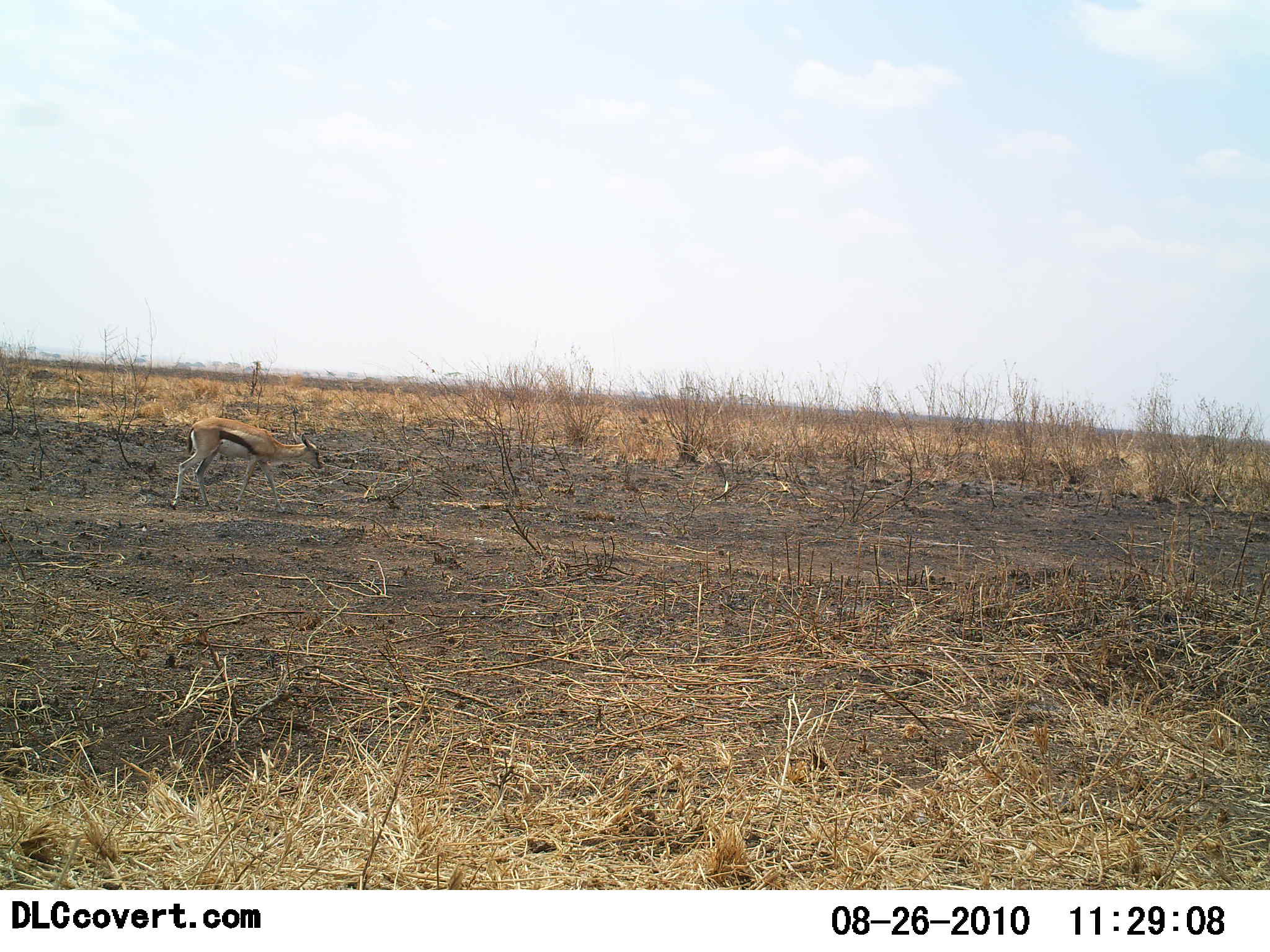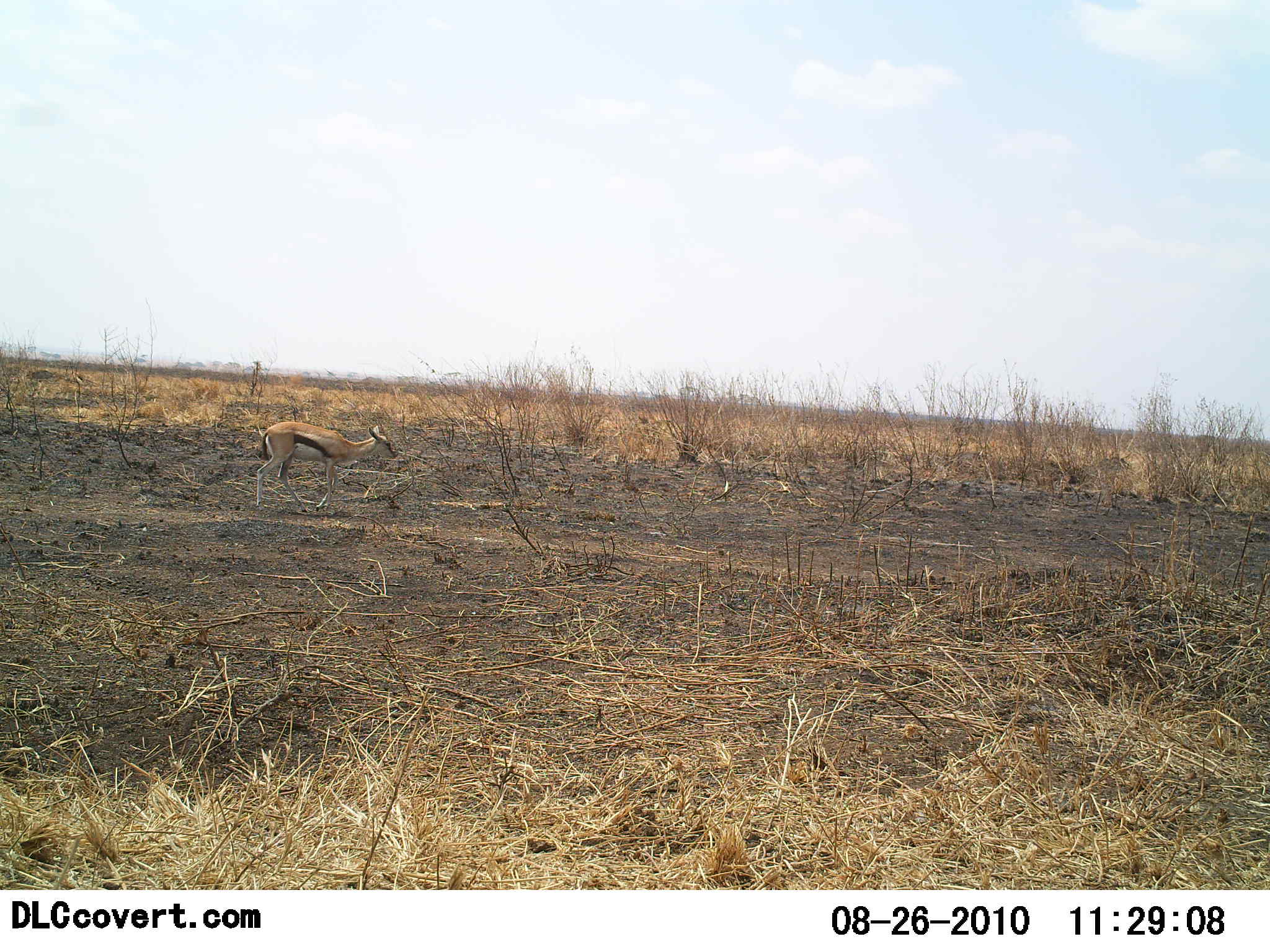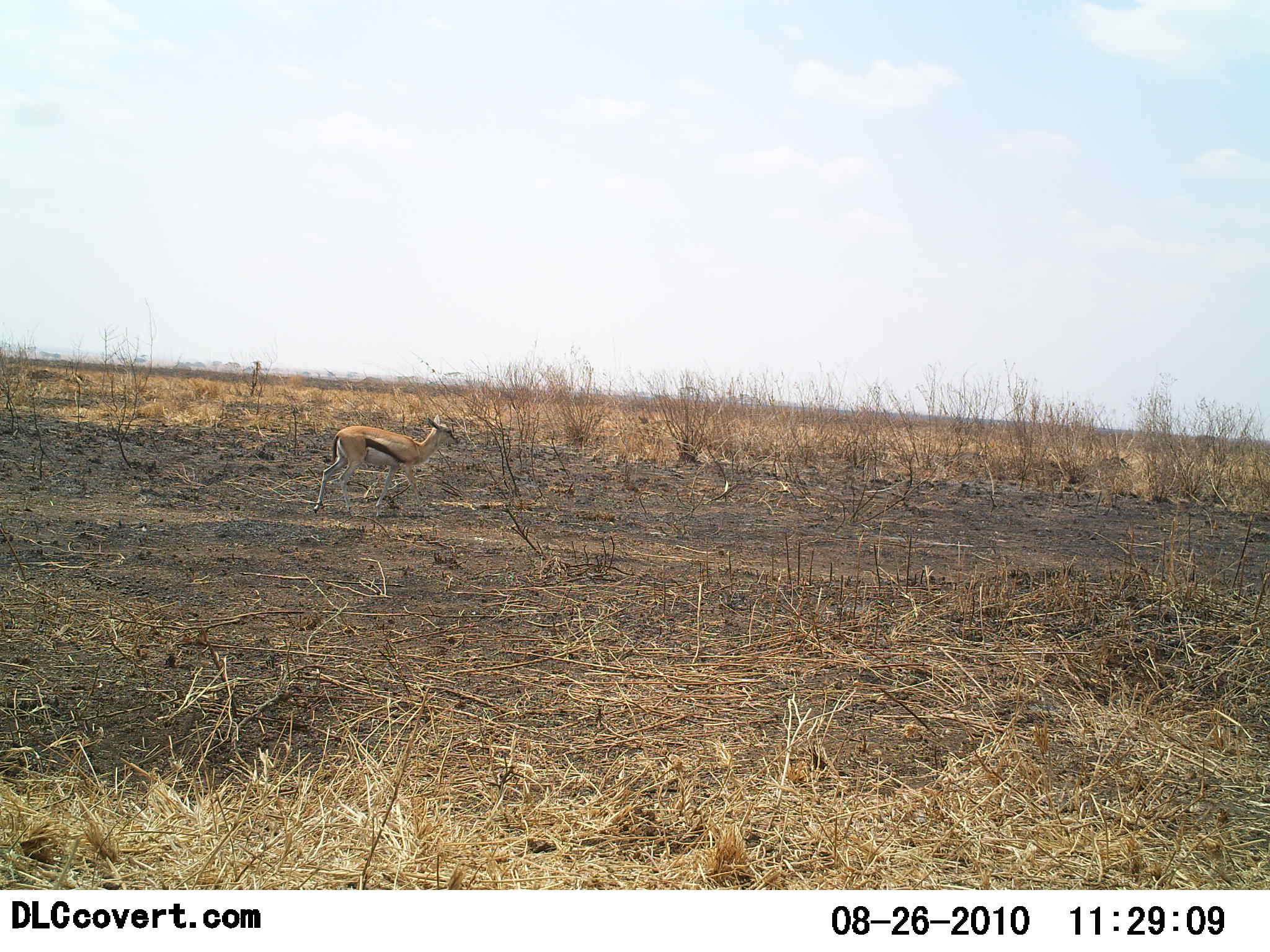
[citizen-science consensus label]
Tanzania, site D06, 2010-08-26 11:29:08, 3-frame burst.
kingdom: Animalia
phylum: Chordata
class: Mammalia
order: Artiodactyla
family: Bovidae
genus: Eudorcas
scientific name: Eudorcas thomsonii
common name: thomson's gazelle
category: gazellethomsons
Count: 1.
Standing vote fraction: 7%.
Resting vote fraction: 0%.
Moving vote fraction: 100%.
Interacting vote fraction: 0%.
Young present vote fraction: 0%.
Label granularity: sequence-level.